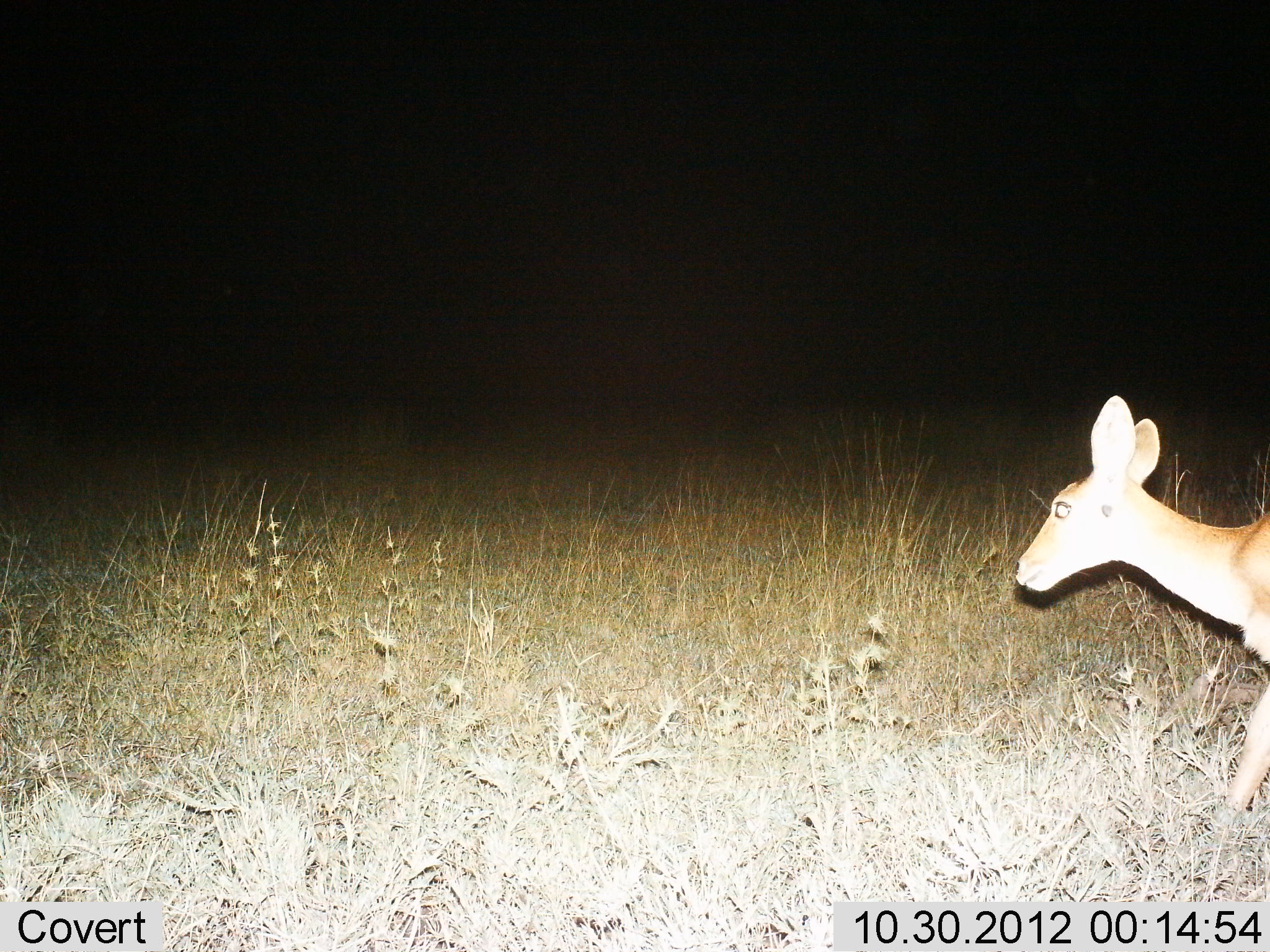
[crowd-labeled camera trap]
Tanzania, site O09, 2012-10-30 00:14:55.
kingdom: Animalia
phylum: Chordata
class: Mammalia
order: Artiodactyla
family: Bovidae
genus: Redunca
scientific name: Redunca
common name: reedbuck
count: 1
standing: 0%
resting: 0%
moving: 100%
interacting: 0%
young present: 0%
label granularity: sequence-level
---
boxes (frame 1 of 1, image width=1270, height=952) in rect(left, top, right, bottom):
animal: rect(1014, 395, 1270, 858)